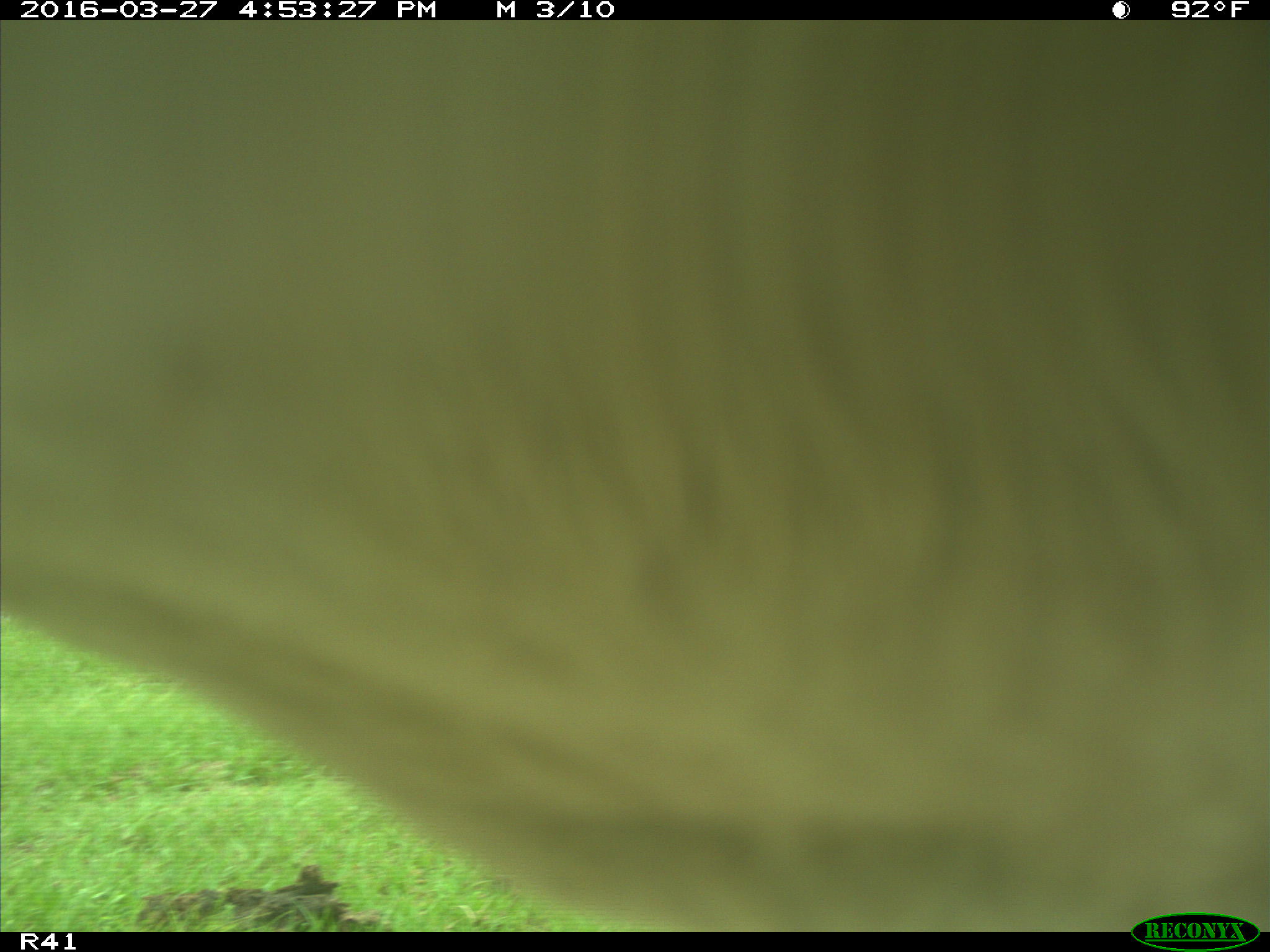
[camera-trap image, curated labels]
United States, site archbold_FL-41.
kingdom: Animalia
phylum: Chordata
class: Mammalia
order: Artiodactyla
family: Bovidae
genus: Bos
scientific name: Bos taurus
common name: domestic cow